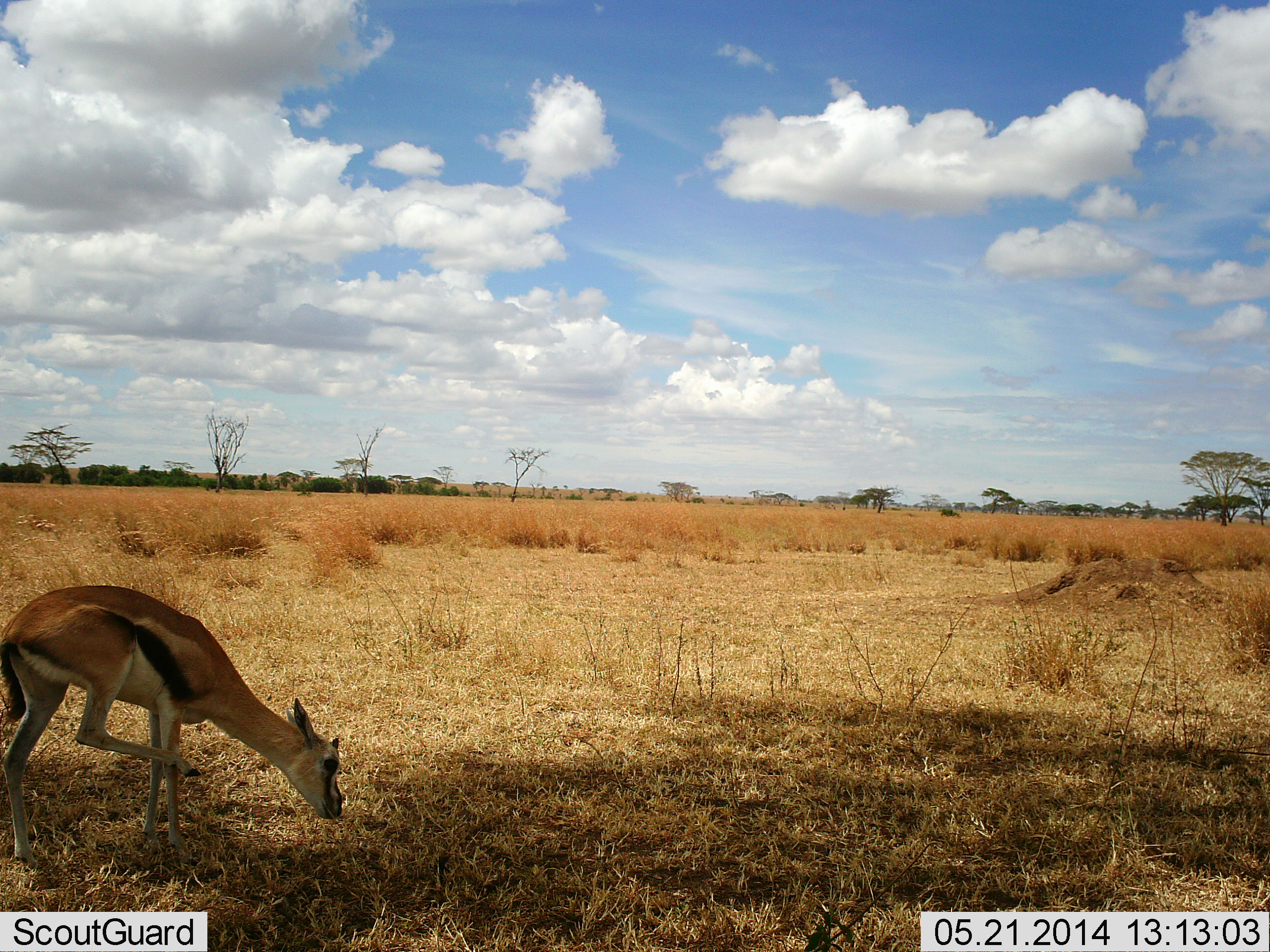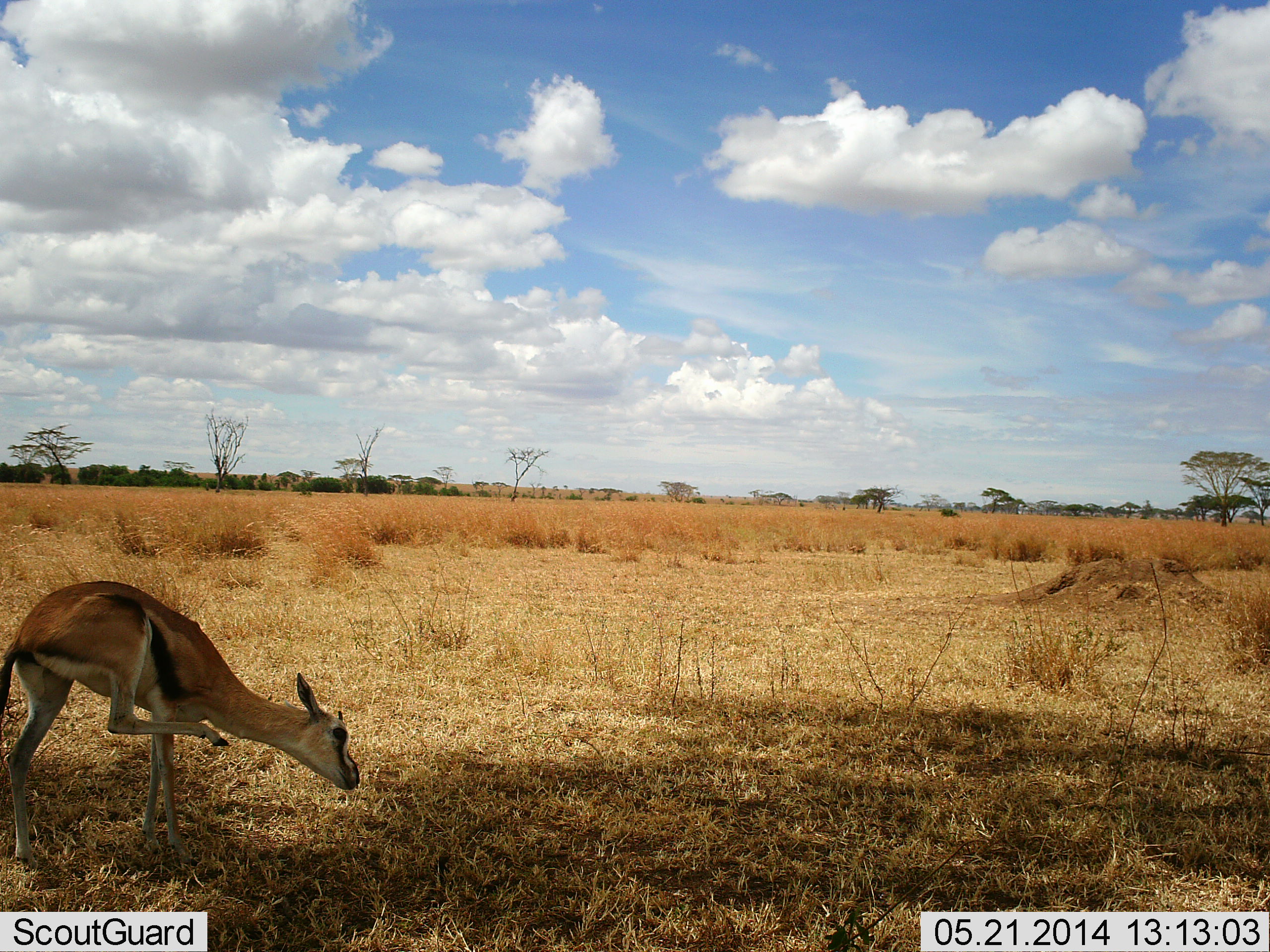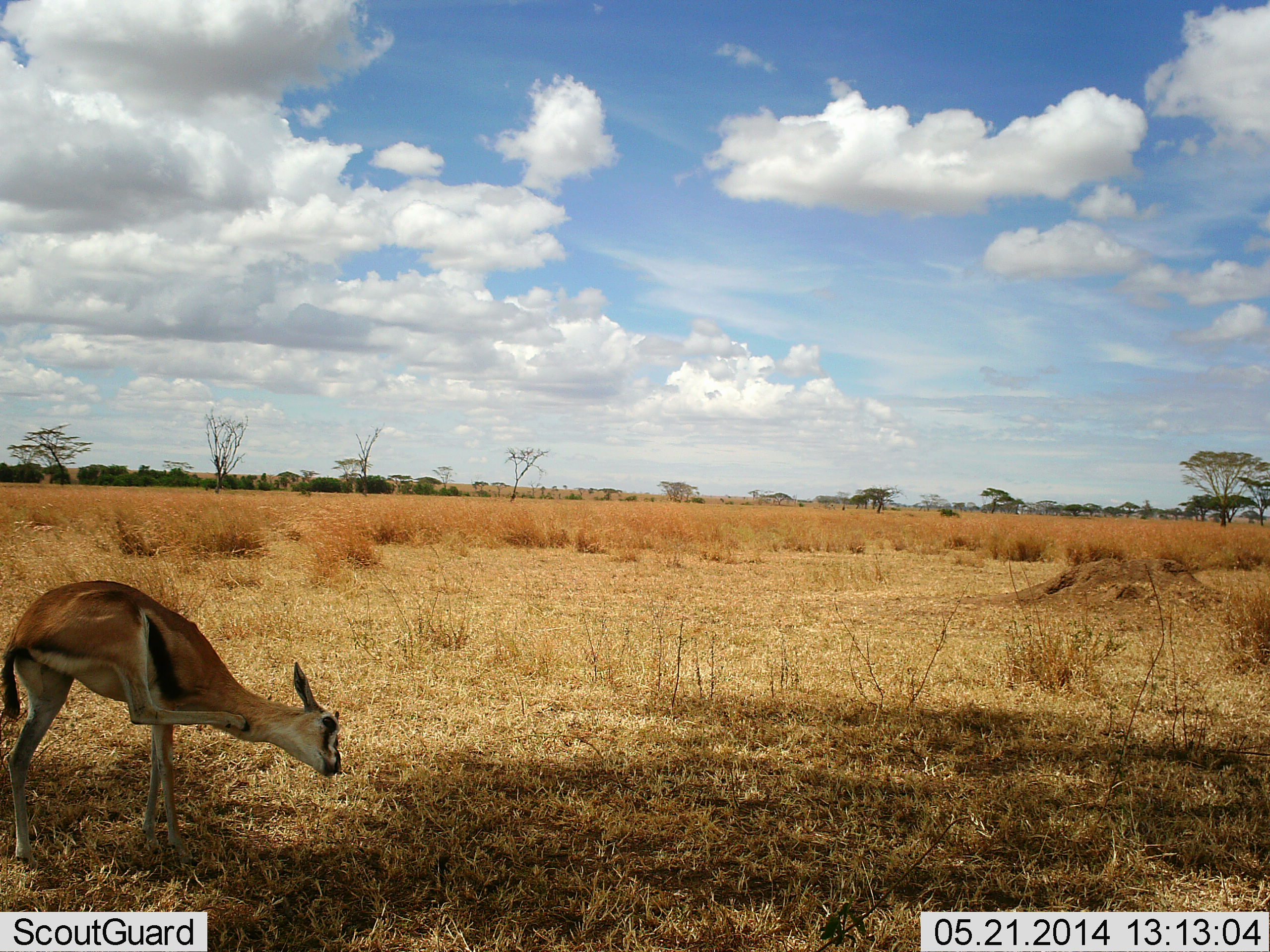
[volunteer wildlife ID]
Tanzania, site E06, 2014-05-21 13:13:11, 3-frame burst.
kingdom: Animalia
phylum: Chordata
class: Mammalia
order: Artiodactyla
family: Bovidae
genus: Eudorcas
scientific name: Eudorcas thomsonii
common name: thomson's gazelle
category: gazellethomsons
Gazellethomsons (thomson's gazelle) (Eudorcas thomsonii), count 1. Behavior (volunteer vote fractions): standing 80%, resting 10%, moving 0%, interacting 20%. Young present (vote fraction): 0%. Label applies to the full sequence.